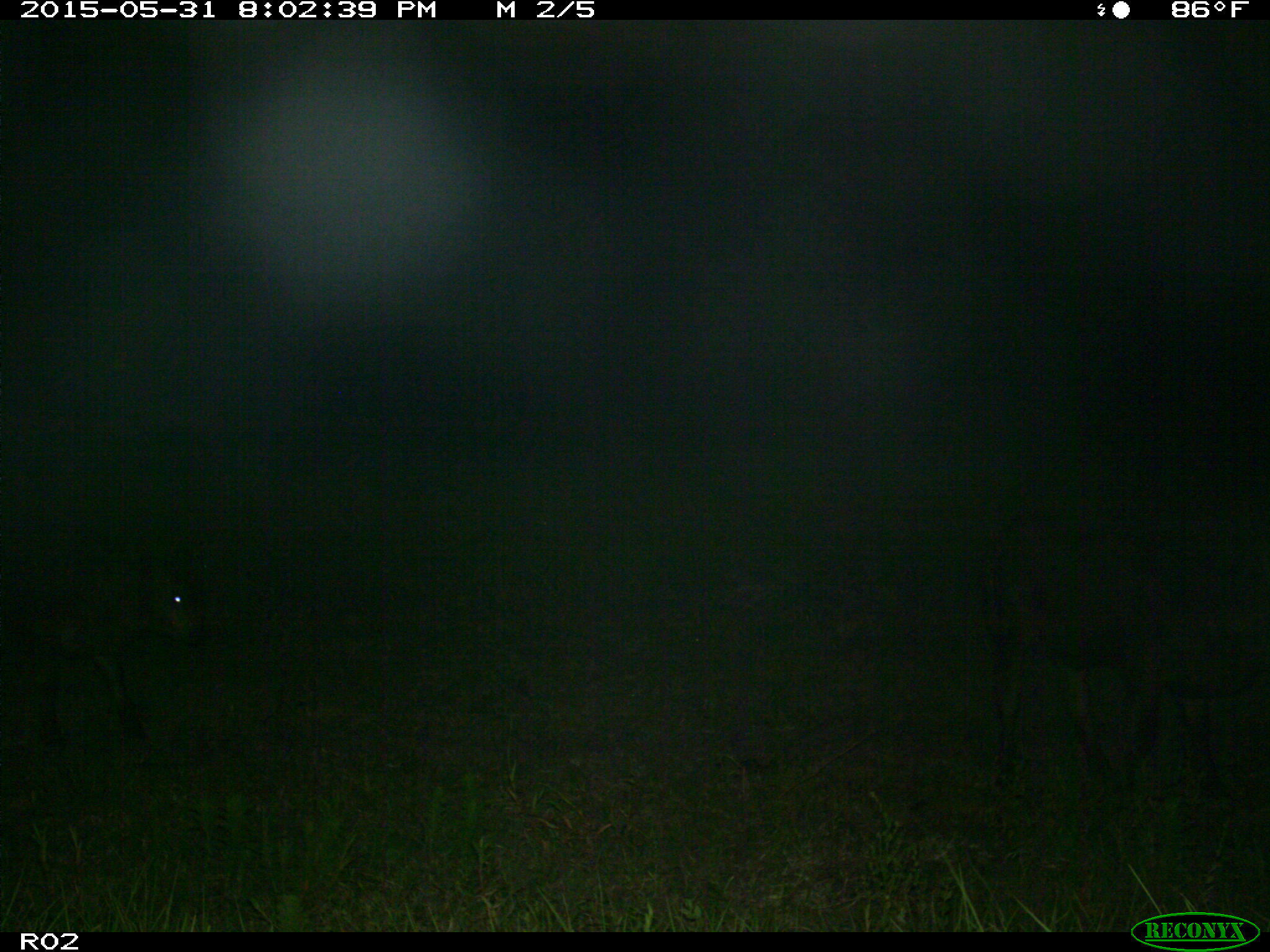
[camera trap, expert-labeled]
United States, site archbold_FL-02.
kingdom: Animalia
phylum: Chordata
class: Mammalia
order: Artiodactyla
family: Bovidae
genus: Bos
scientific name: Bos taurus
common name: domestic cow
Bos taurus (domestic cow).